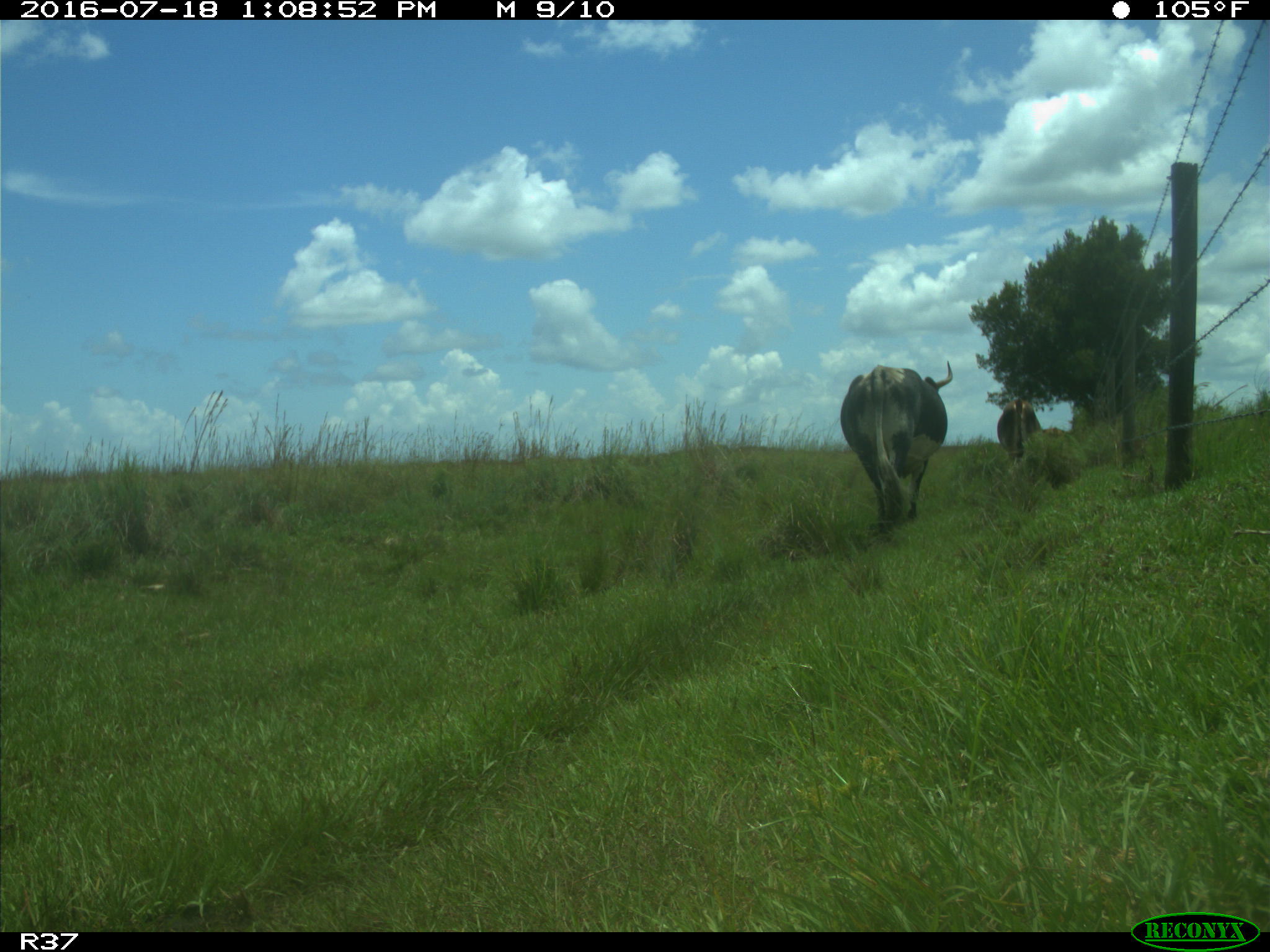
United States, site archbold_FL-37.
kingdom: Animalia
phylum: Chordata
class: Mammalia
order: Artiodactyla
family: Bovidae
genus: Bos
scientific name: Bos taurus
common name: domestic cow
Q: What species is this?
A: Bos taurus (domestic cow).